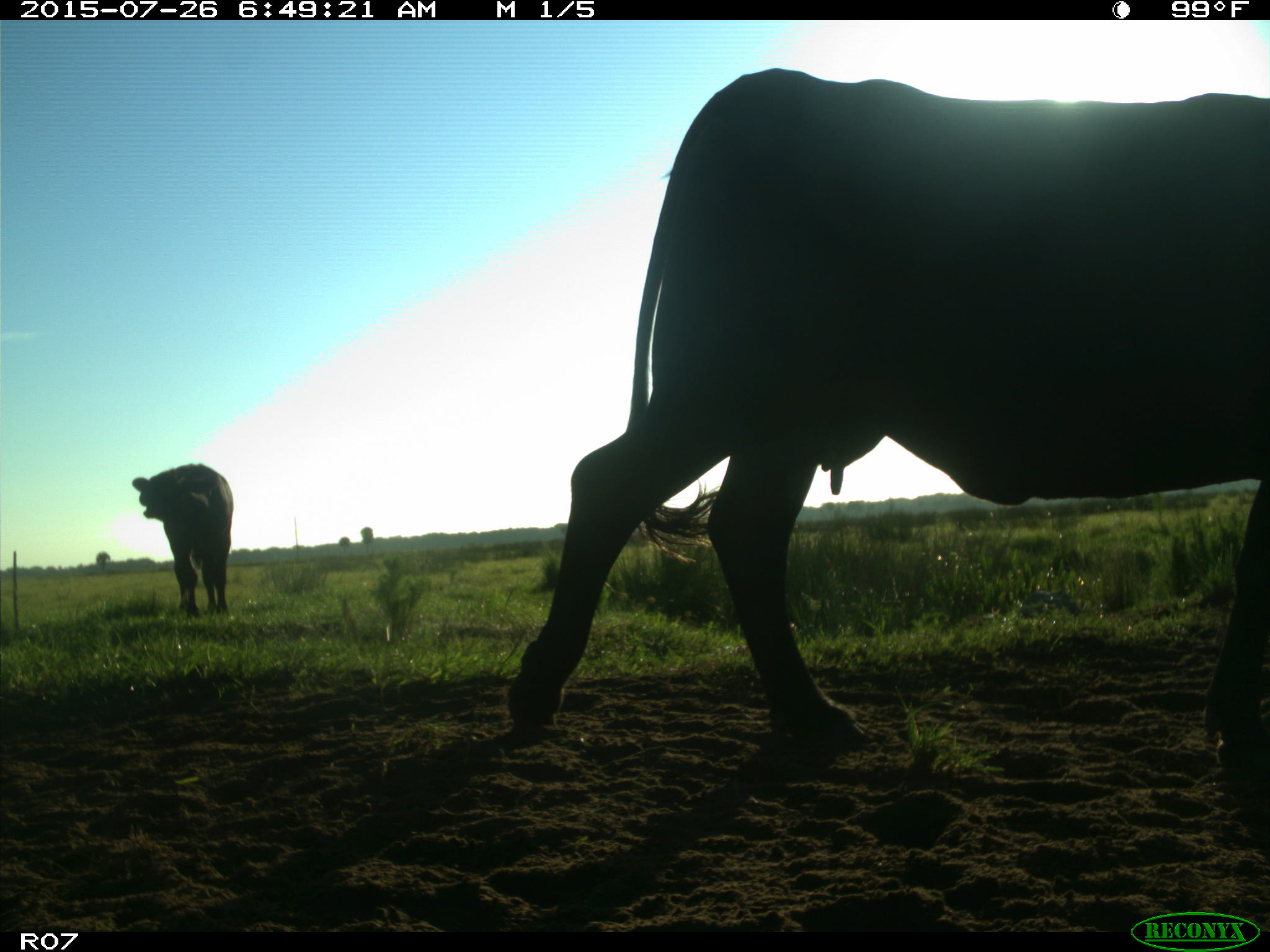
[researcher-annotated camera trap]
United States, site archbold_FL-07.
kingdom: Animalia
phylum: Chordata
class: Mammalia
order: Artiodactyla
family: Bovidae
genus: Bos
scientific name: Bos taurus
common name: domestic cow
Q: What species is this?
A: Bos taurus (domestic cow).